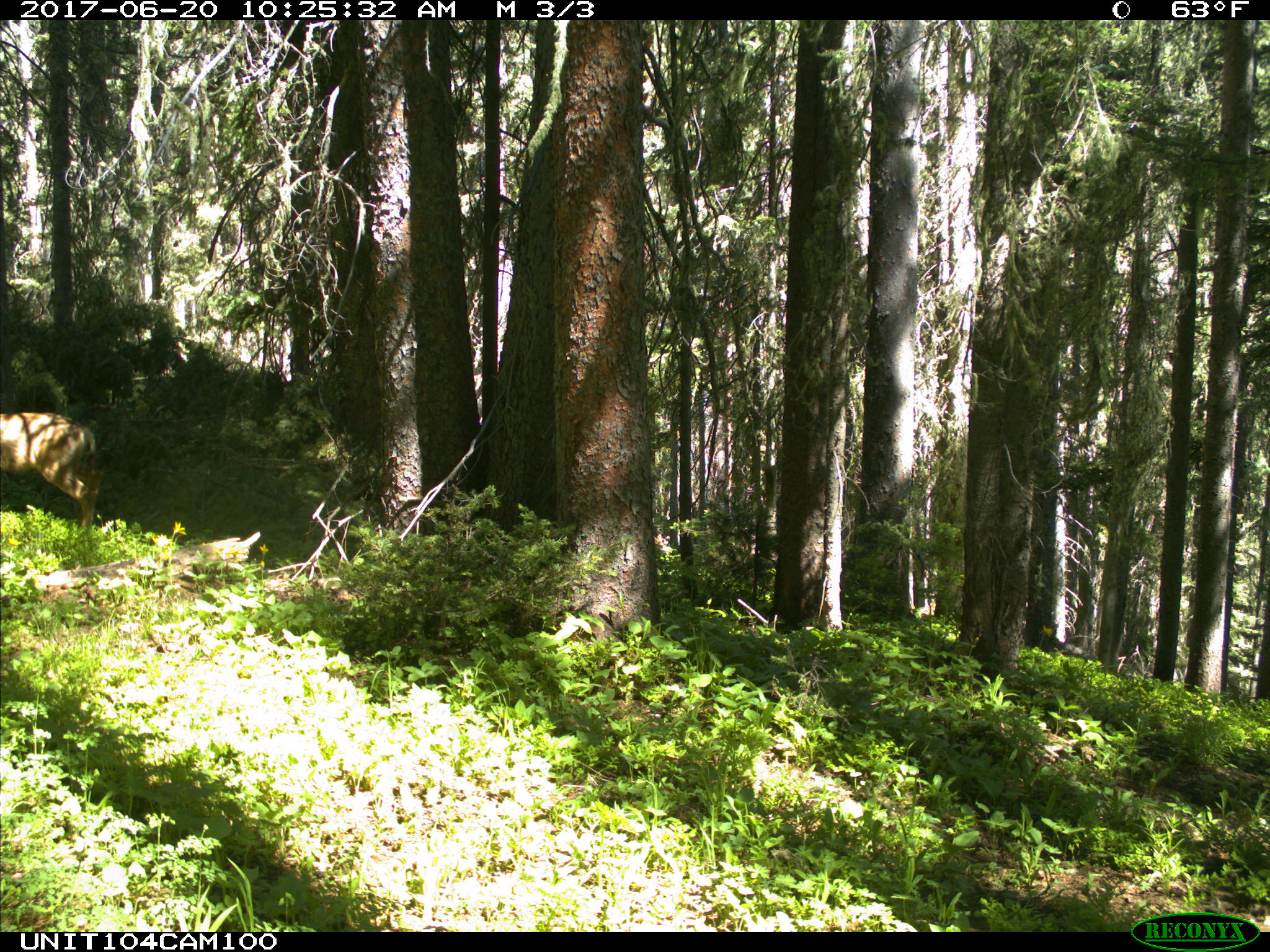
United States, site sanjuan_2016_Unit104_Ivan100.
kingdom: Animalia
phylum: Chordata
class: Mammalia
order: Artiodactyla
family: Cervidae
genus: Odocoileus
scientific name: Odocoileus hemionus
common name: mule deer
Odocoileus hemionus (mule deer).